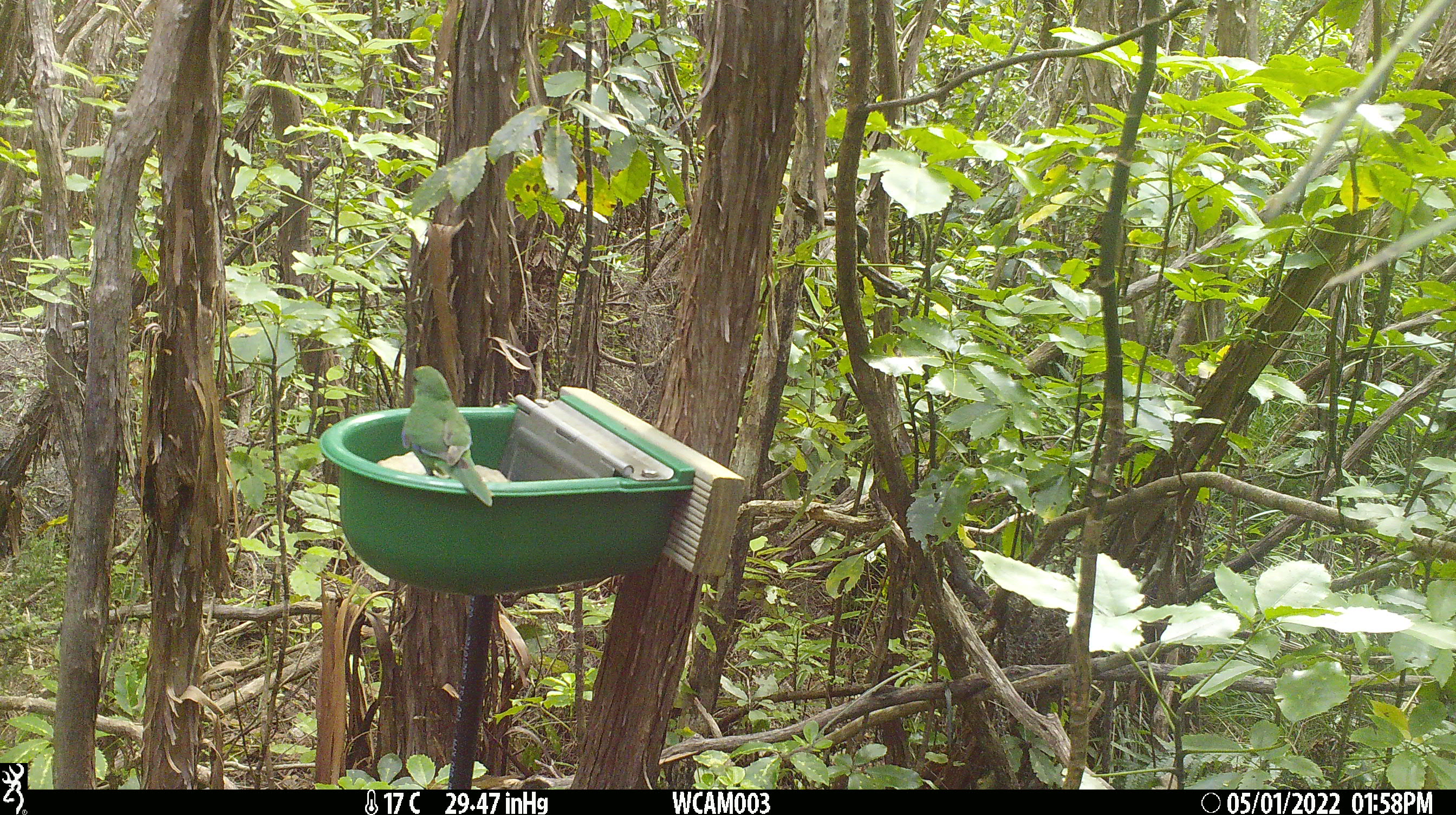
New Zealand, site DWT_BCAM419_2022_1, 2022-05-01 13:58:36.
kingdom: Animalia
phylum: Chordata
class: Aves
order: Psittaciformes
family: Psittaculidae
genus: Cyanoramphus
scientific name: Cyanoramphus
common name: parakeet